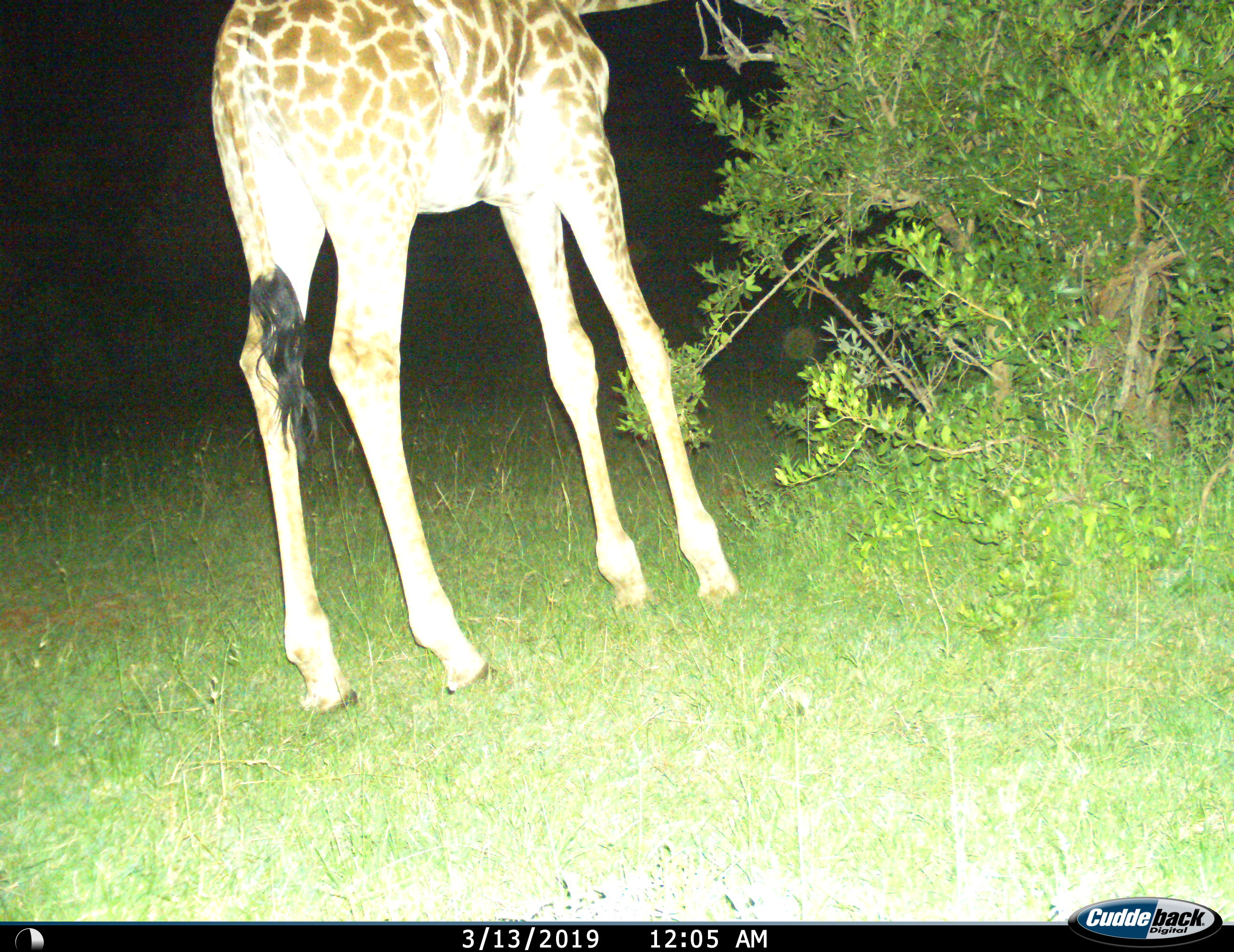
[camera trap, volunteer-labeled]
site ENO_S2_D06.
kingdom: Animalia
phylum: Chordata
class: Mammalia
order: Artiodactyla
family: Giraffidae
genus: Giraffa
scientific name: Giraffa camelopardalis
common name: giraffe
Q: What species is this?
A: Giraffe (Giraffa camelopardalis).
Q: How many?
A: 1.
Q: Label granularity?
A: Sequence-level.